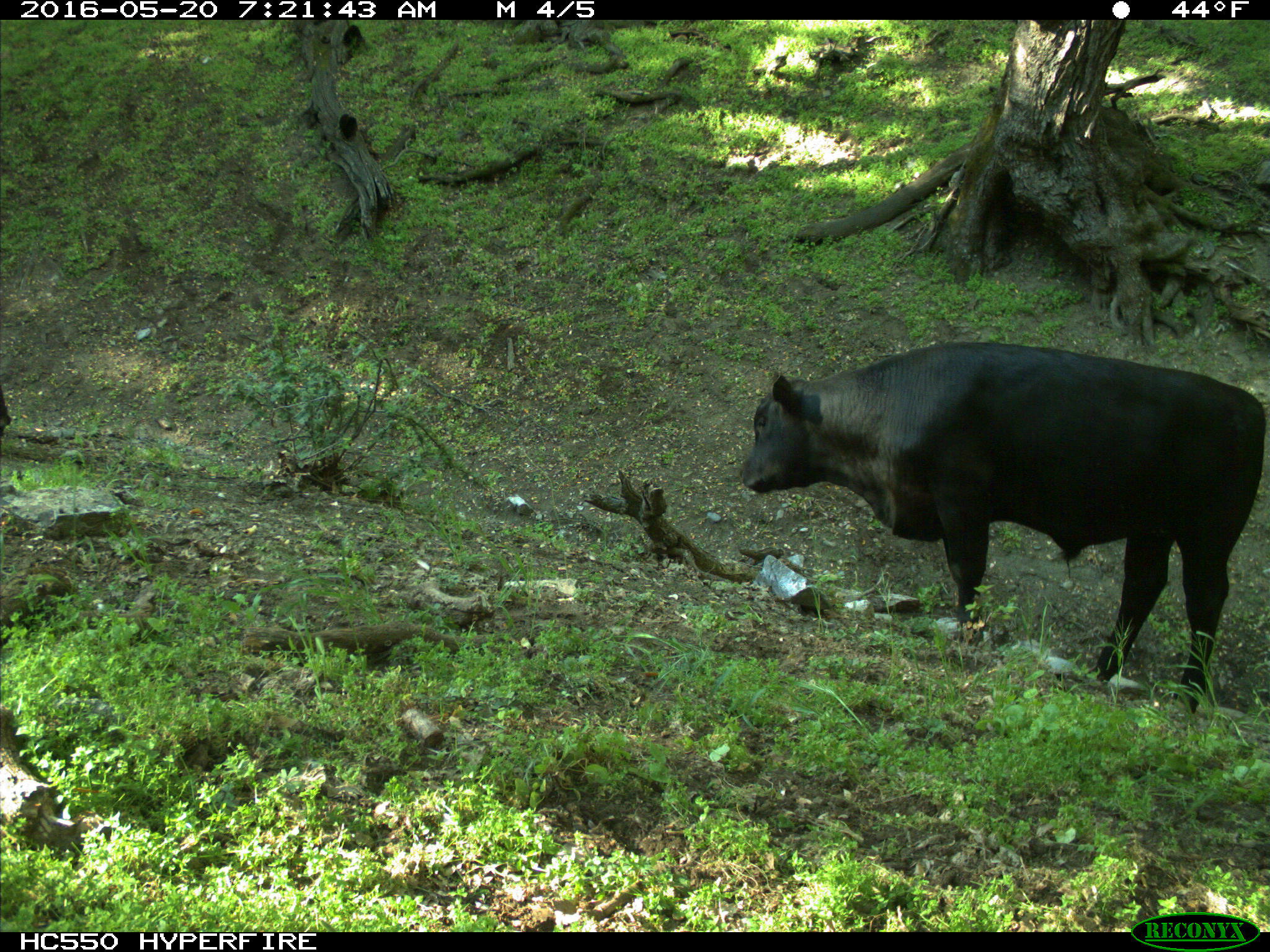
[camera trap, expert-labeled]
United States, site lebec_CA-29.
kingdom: Animalia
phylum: Chordata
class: Mammalia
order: Artiodactyla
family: Bovidae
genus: Bos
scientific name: Bos taurus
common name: domestic cow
Bos taurus (domestic cow).